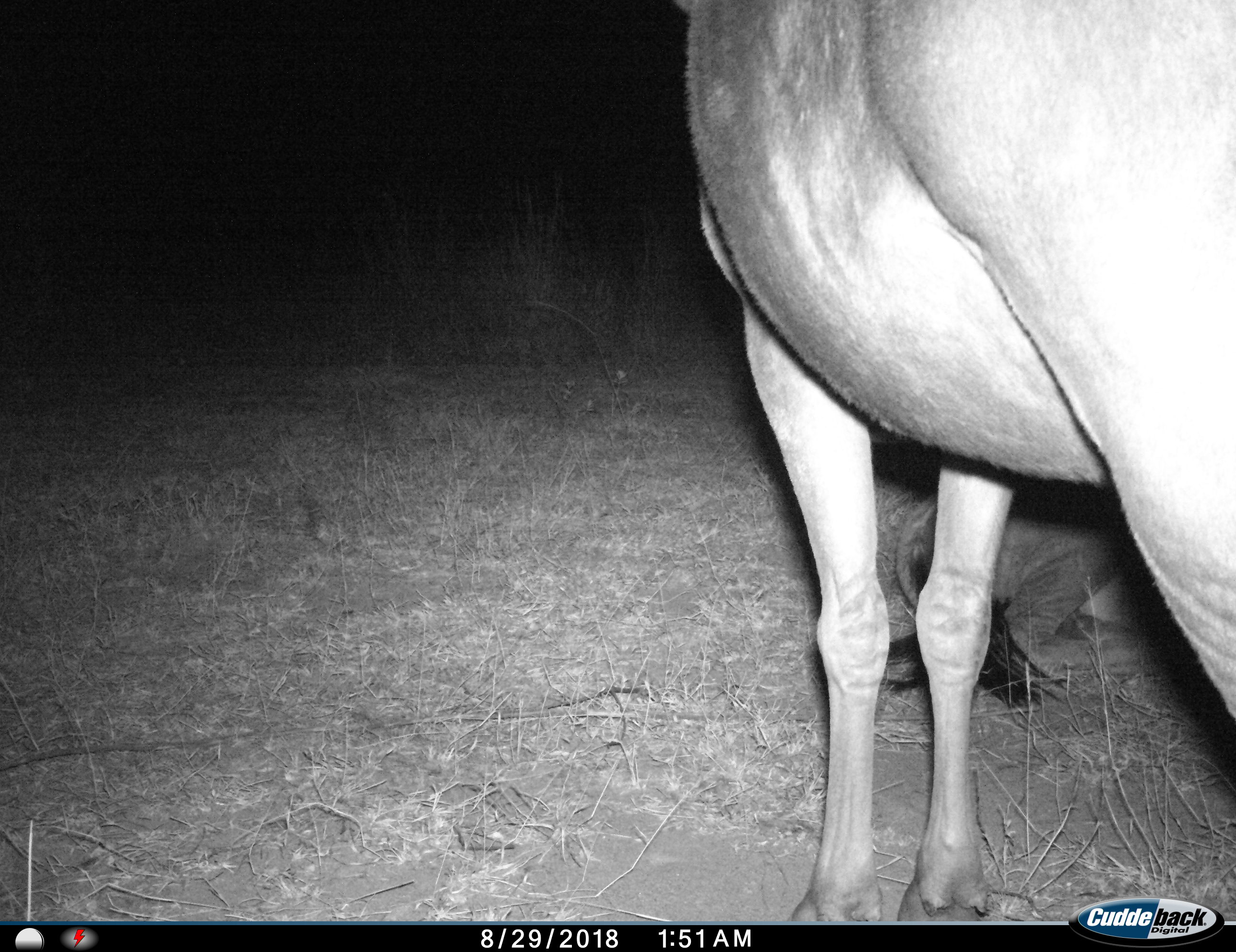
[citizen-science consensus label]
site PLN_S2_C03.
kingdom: Animalia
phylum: Chordata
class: Mammalia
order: Artiodactyla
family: Bovidae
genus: Connochaetes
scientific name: Connochaetes taurinus taurinus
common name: blue wildebeest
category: wildebeestblue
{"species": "wildebeestblue (blue wildebeest) (Connochaetes taurinus taurinus)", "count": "2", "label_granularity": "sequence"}